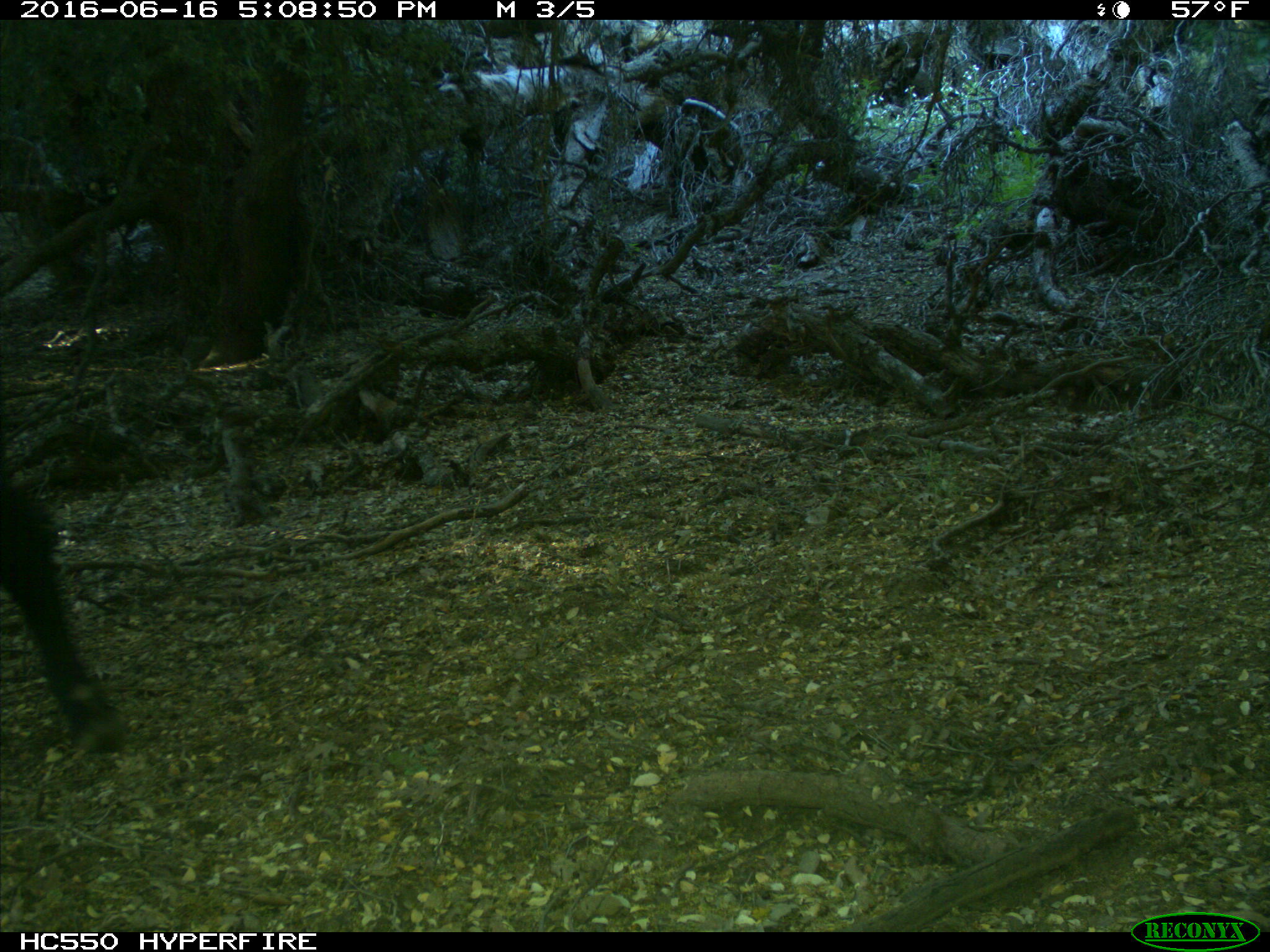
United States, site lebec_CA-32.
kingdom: Animalia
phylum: Chordata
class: Mammalia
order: Artiodactyla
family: Bovidae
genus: Bos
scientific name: Bos taurus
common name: domestic cow